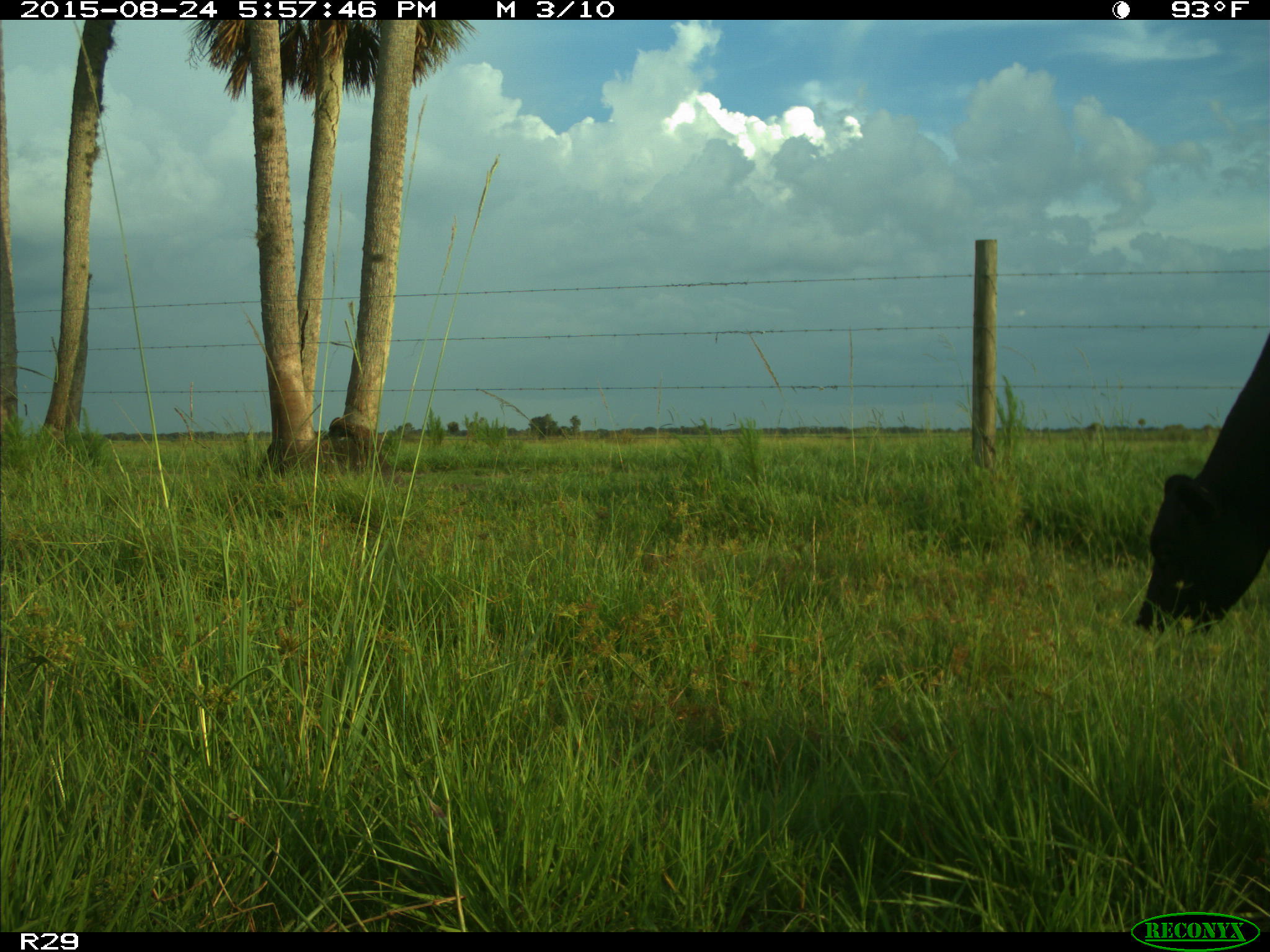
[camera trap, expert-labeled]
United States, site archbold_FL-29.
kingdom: Animalia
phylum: Chordata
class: Mammalia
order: Artiodactyla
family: Bovidae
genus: Bos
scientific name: Bos taurus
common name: domestic cow